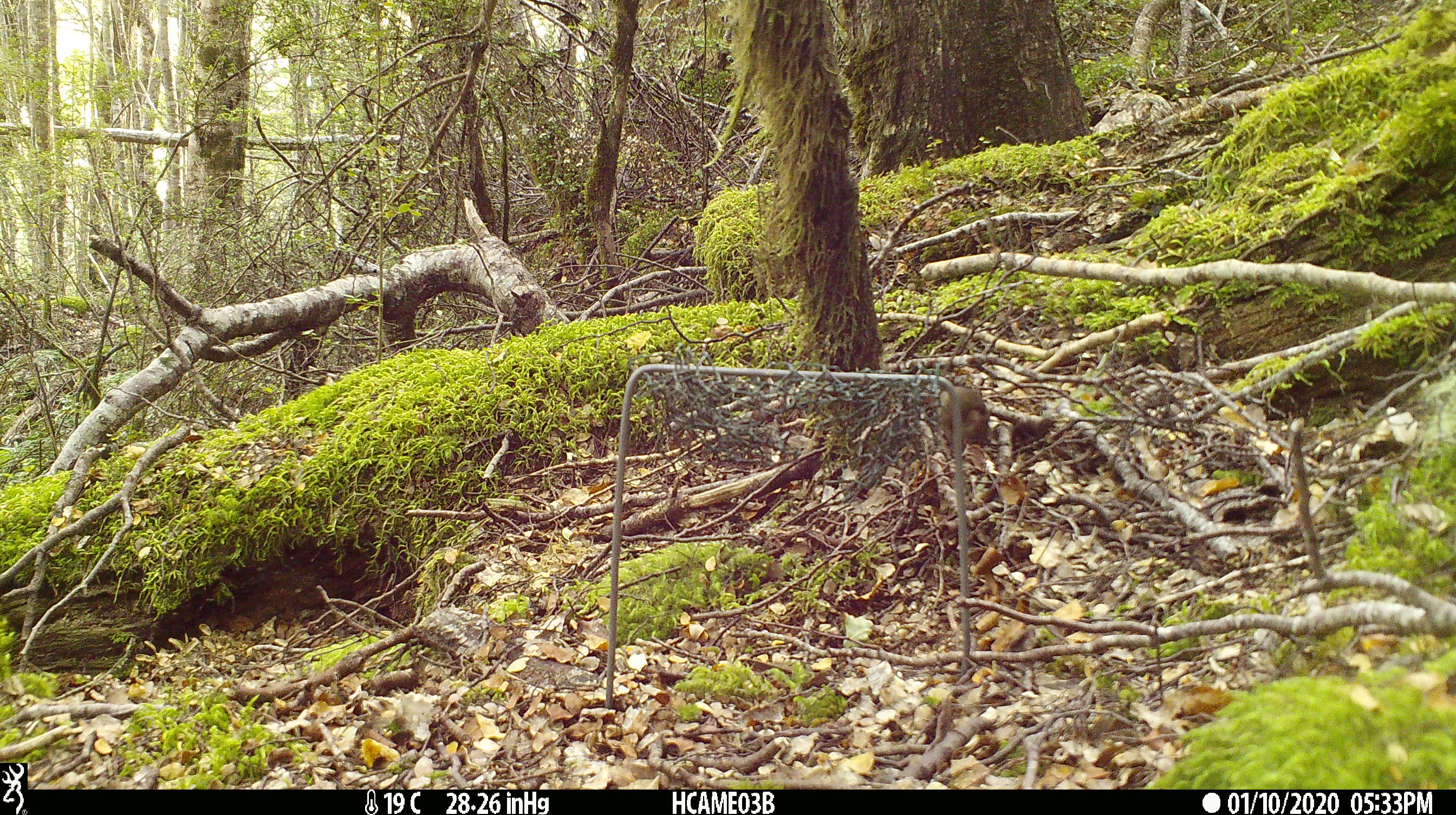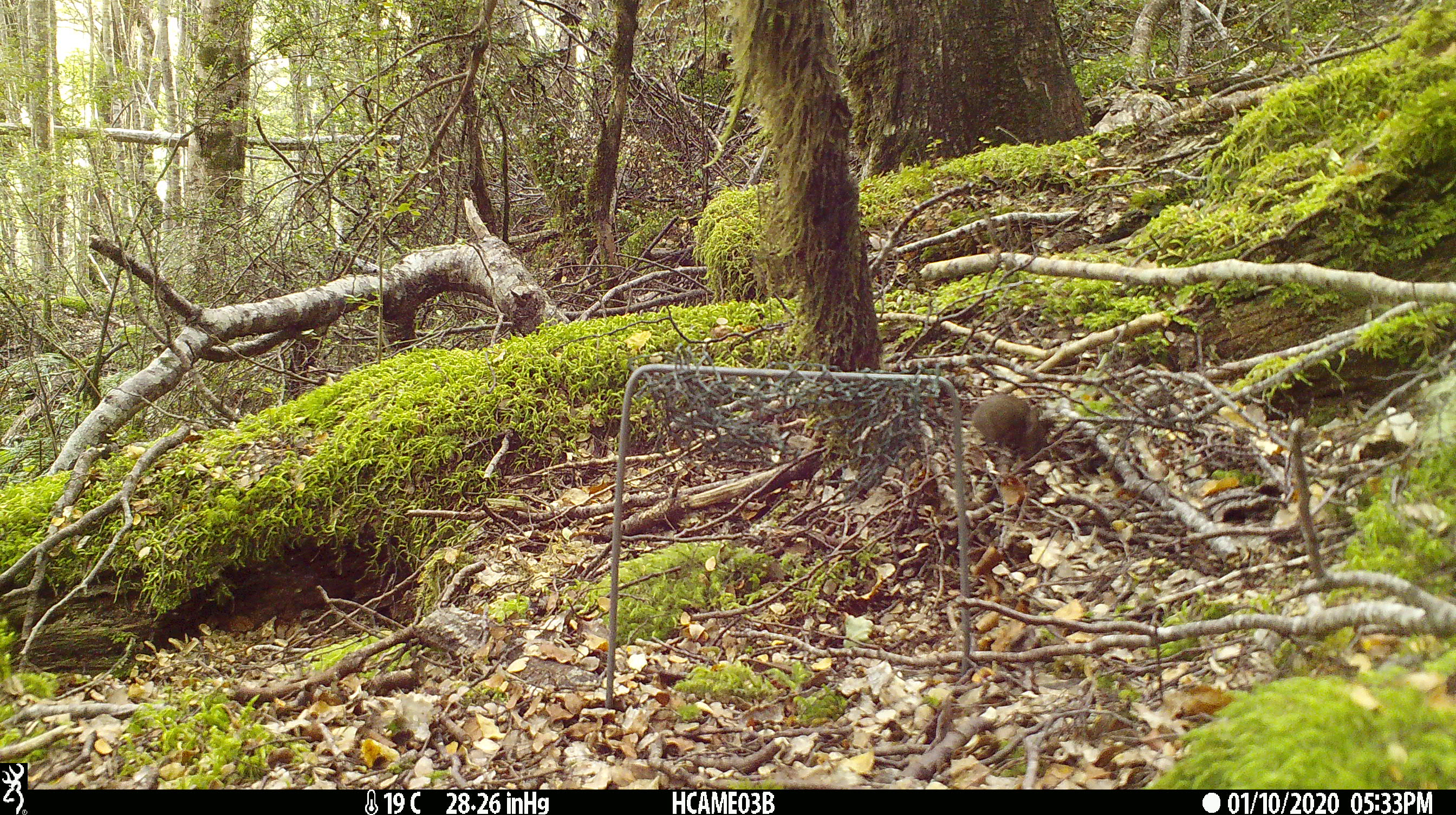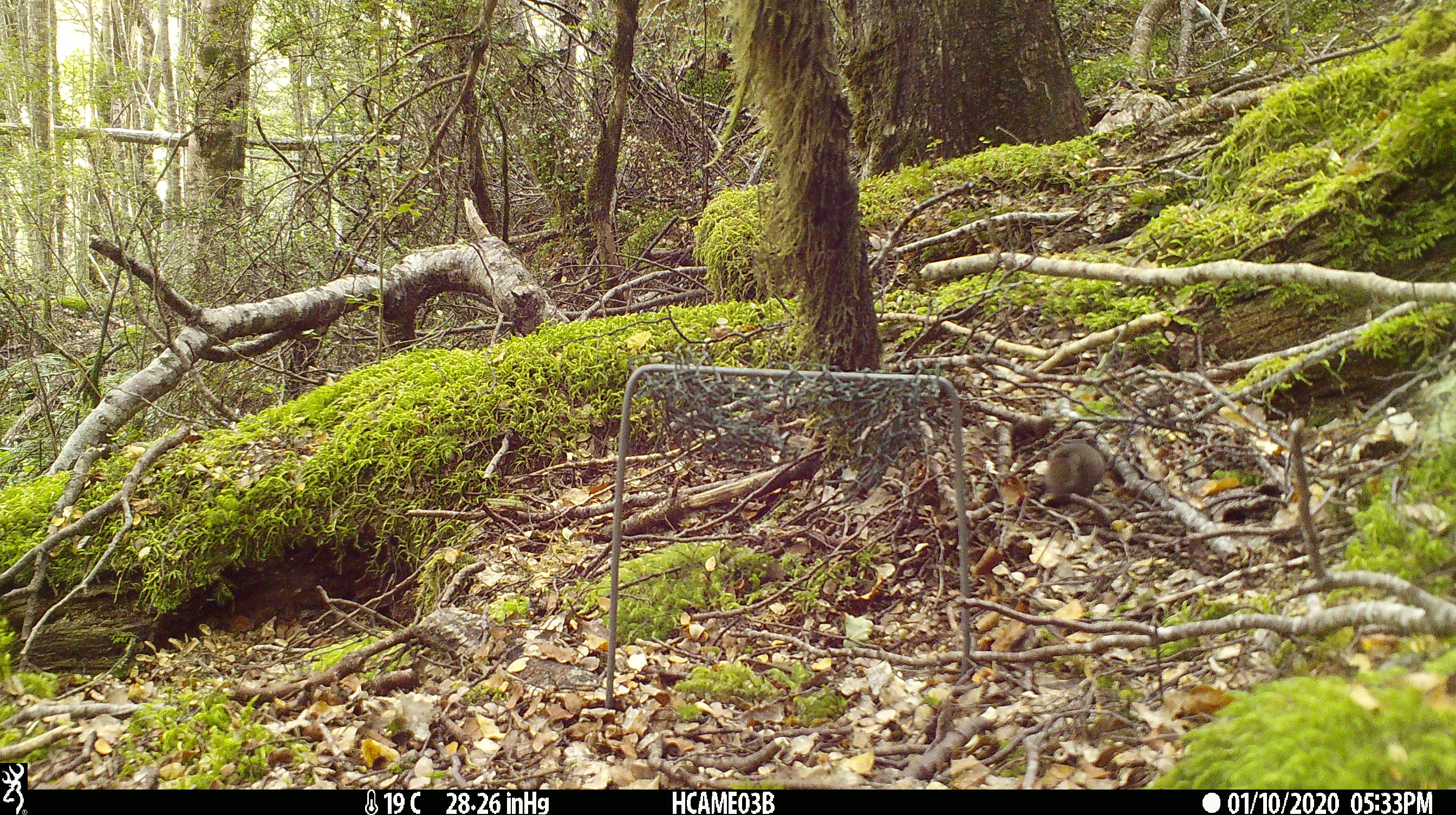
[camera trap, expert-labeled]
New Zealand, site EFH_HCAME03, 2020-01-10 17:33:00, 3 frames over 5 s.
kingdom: Animalia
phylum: Chordata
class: Mammalia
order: Rodentia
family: Muridae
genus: Mus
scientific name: Mus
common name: mouse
Mouse (Mus).